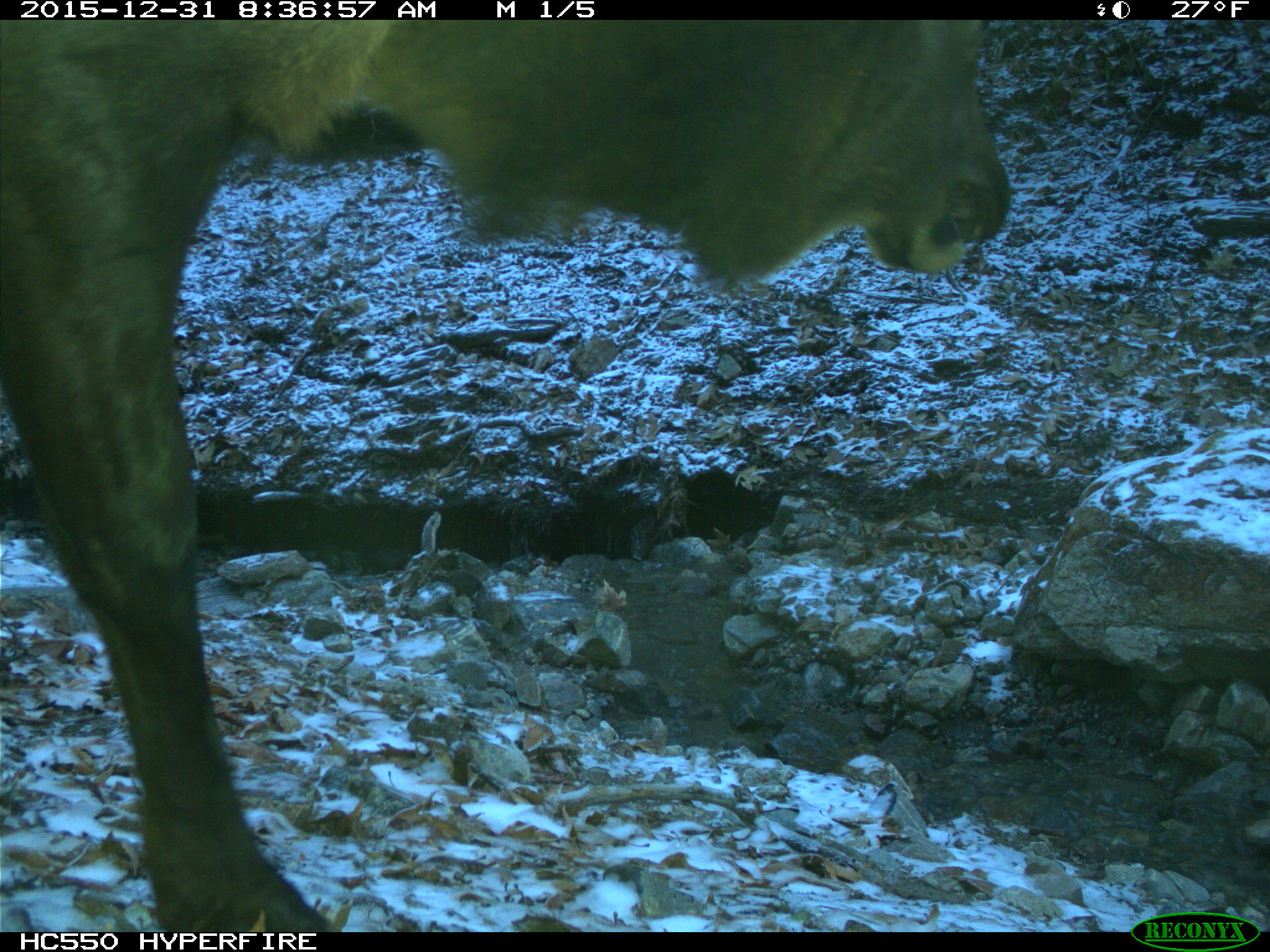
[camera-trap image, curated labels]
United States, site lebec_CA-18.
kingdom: Animalia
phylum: Chordata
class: Mammalia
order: Artiodactyla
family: Cervidae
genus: Cervus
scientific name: Cervus canadensis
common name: elk